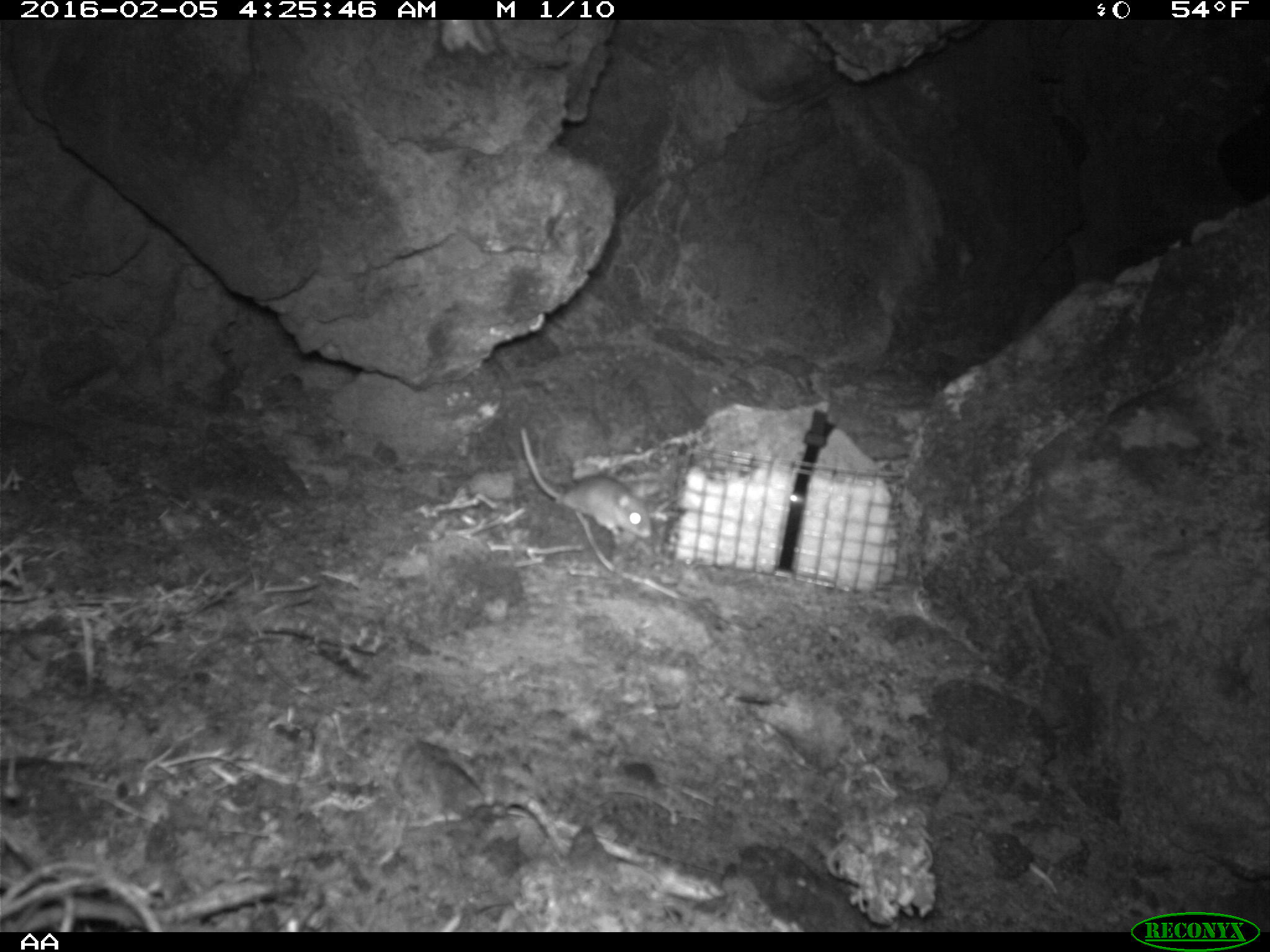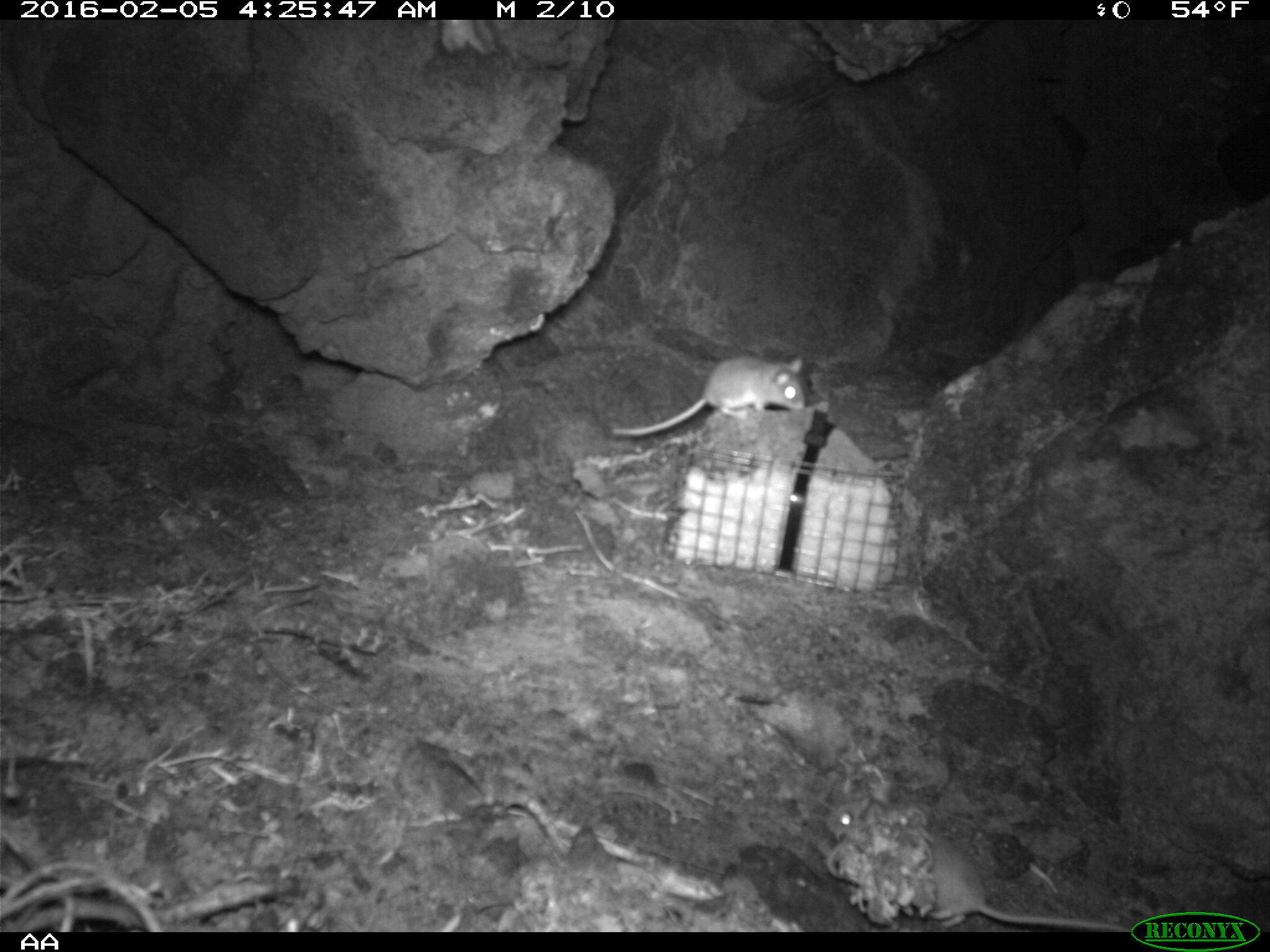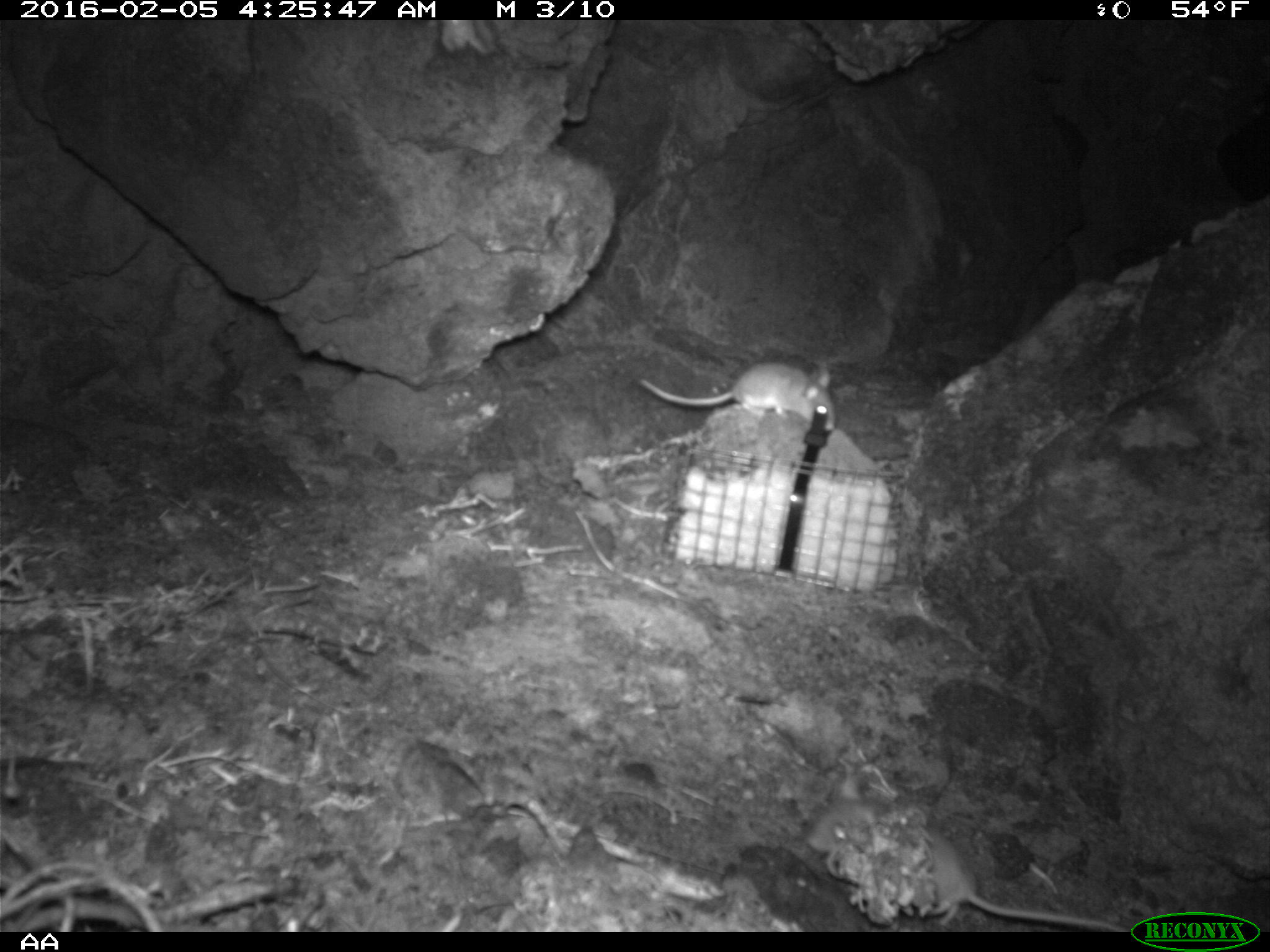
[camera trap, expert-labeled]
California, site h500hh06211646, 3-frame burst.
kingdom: Animalia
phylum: Chordata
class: Mammalia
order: Rodentia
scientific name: Rodentia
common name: rodent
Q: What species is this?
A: Rodent (Rodentia).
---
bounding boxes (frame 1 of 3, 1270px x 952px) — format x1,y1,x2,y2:
rodent: 517,425,652,540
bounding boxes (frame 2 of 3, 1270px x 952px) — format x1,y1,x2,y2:
rodent: 611,355,805,438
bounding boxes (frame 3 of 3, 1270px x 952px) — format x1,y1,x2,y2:
rodent: 801,764,1126,932; 637,360,836,434